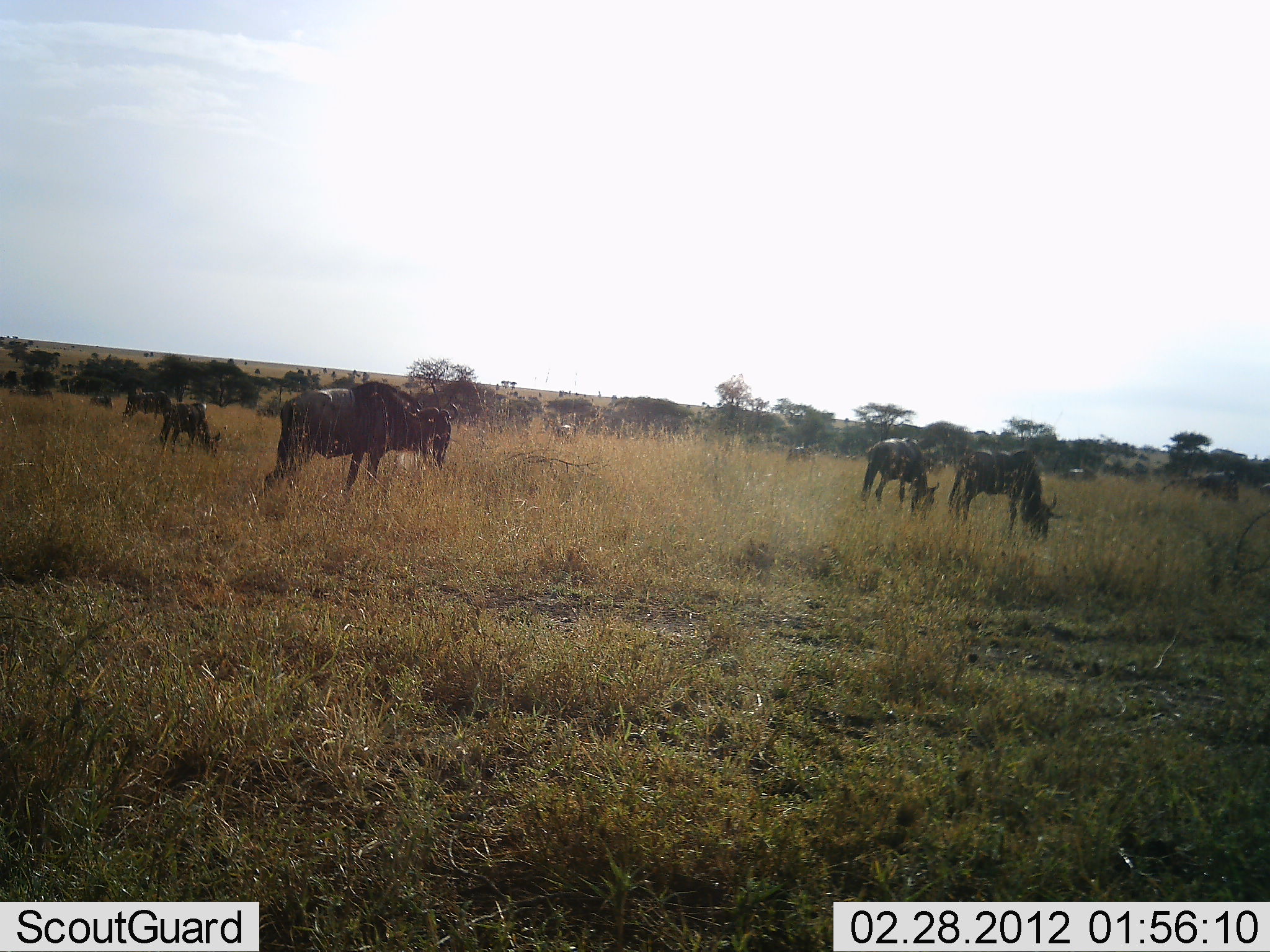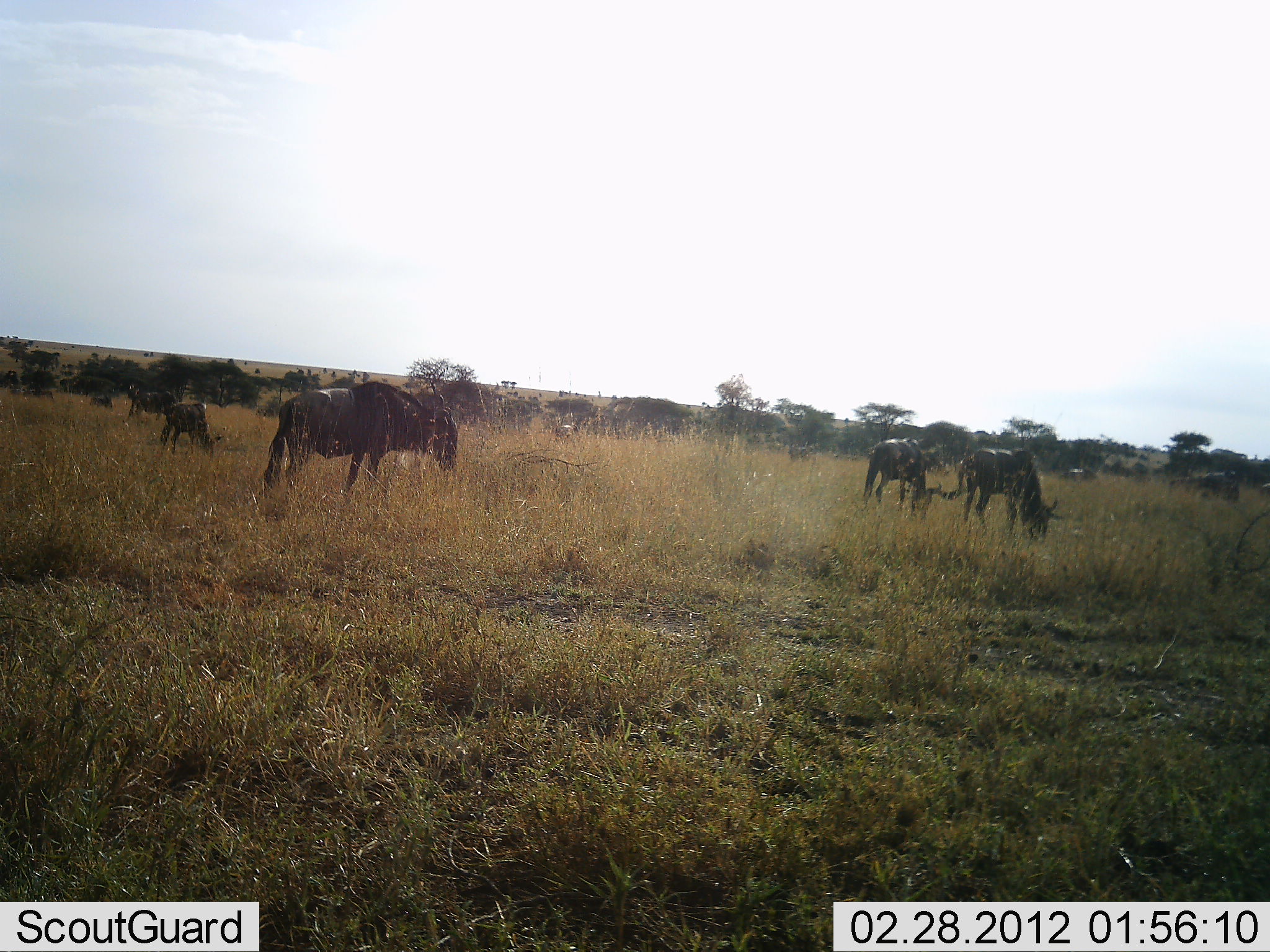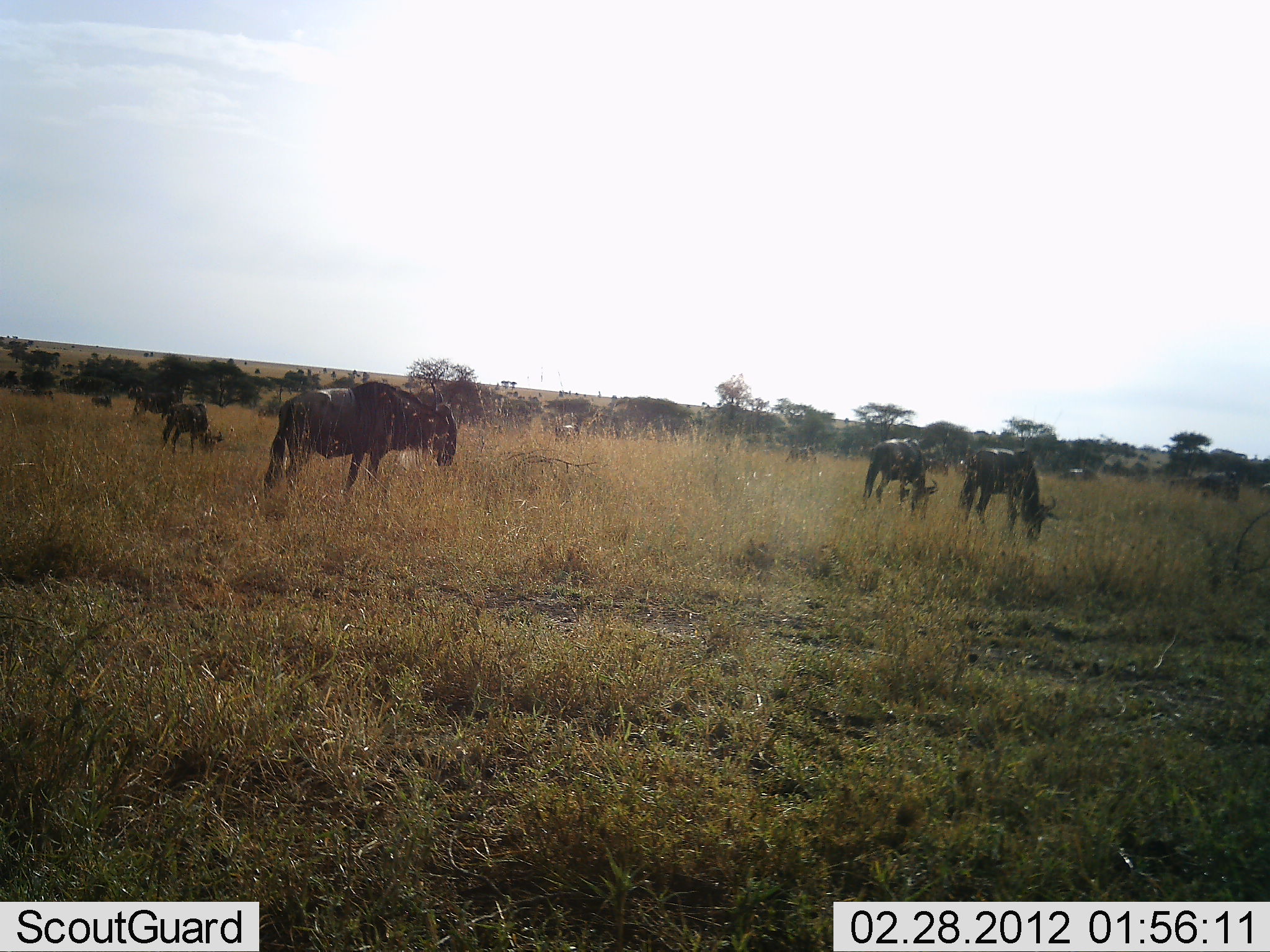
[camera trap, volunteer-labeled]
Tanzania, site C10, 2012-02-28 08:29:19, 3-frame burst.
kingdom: Animalia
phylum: Chordata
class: Mammalia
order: Artiodactyla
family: Bovidae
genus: Connochaetes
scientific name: Connochaetes taurinus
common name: blue wildebeest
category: wildebeest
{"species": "wildebeest (blue wildebeest) (Connochaetes taurinus)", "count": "10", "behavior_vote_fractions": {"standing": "40%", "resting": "8%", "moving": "12%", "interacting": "8%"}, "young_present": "12%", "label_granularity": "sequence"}